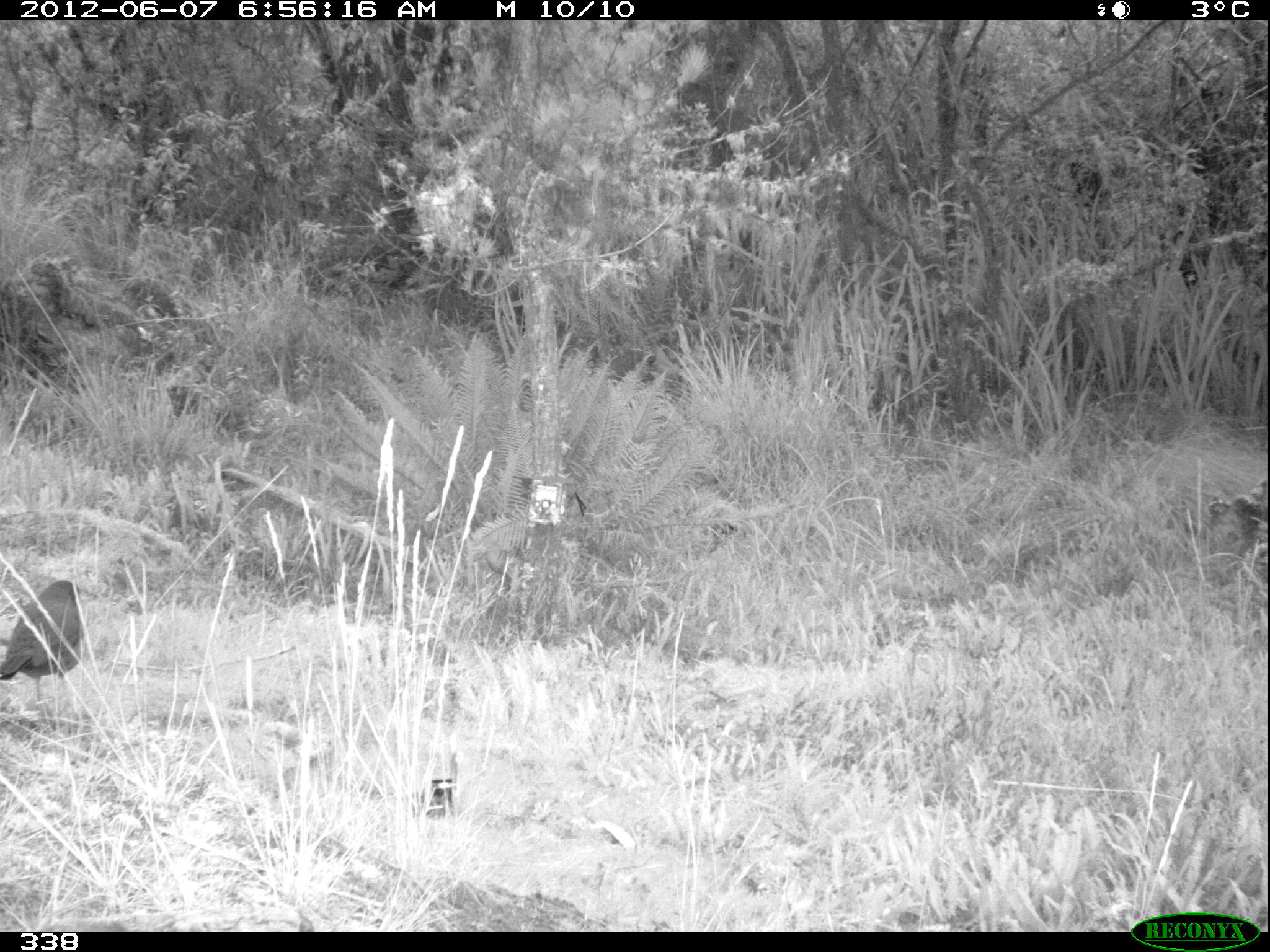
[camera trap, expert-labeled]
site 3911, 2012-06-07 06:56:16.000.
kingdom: Animalia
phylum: Chordata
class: Aves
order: Passeriformes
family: Turdidae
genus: Turdus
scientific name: Turdus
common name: true thrushes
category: turdus sp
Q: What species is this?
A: Turdus sp (true thrushes) (Turdus).